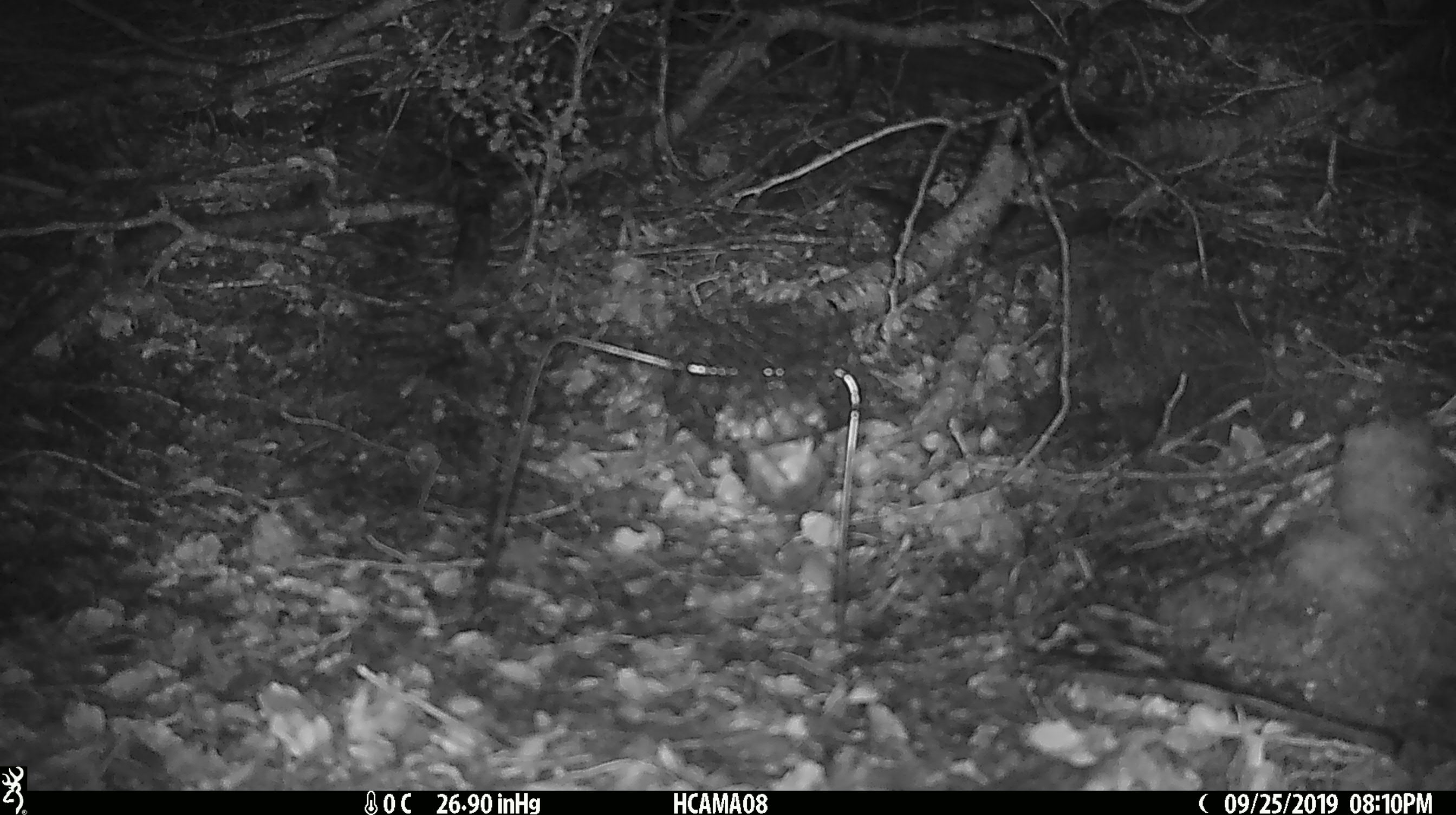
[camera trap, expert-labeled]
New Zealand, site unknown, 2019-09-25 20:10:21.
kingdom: Animalia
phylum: Chordata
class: Mammalia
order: Rodentia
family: Muridae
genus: Mus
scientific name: Mus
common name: mouse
Mouse (Mus).